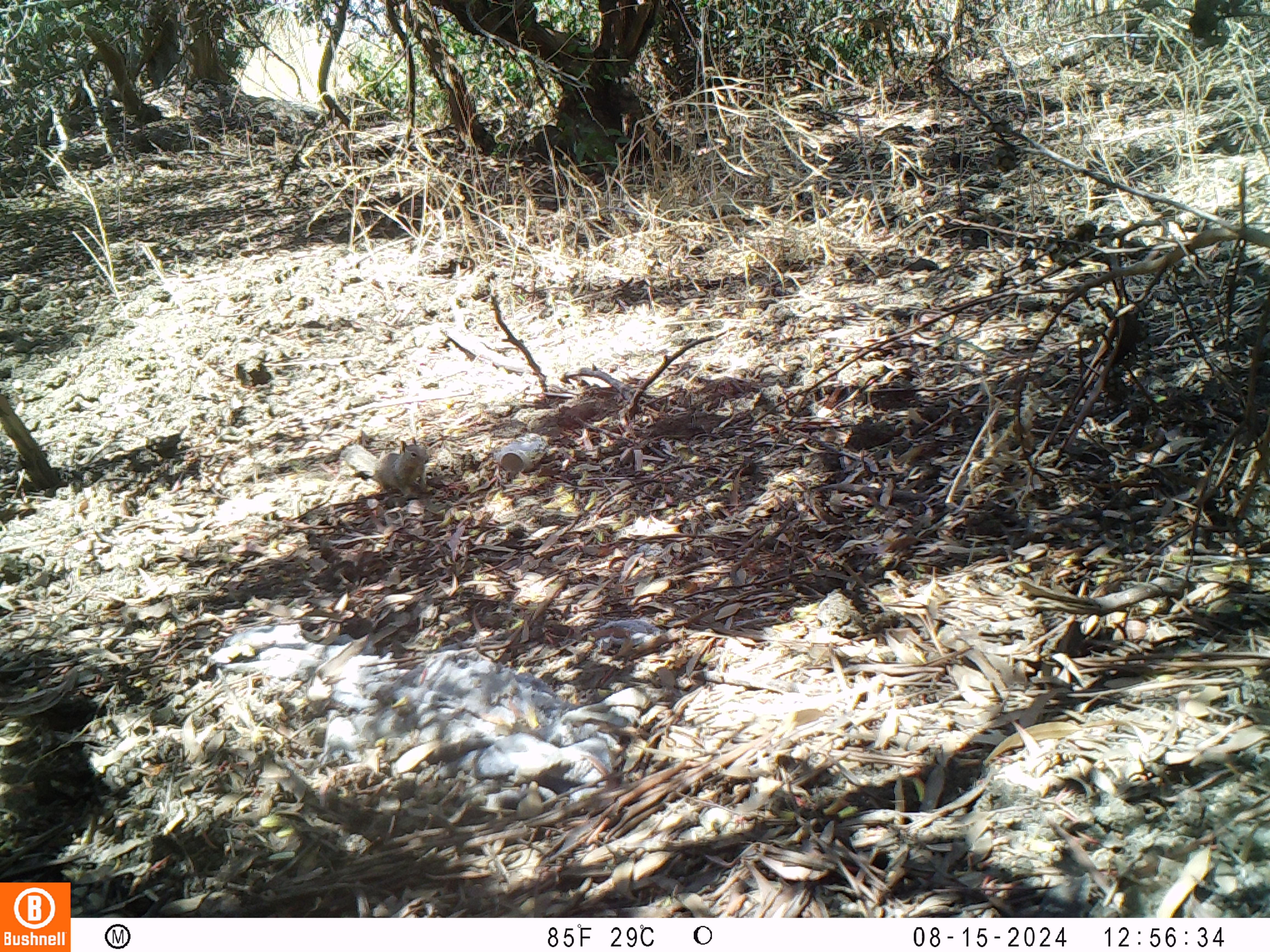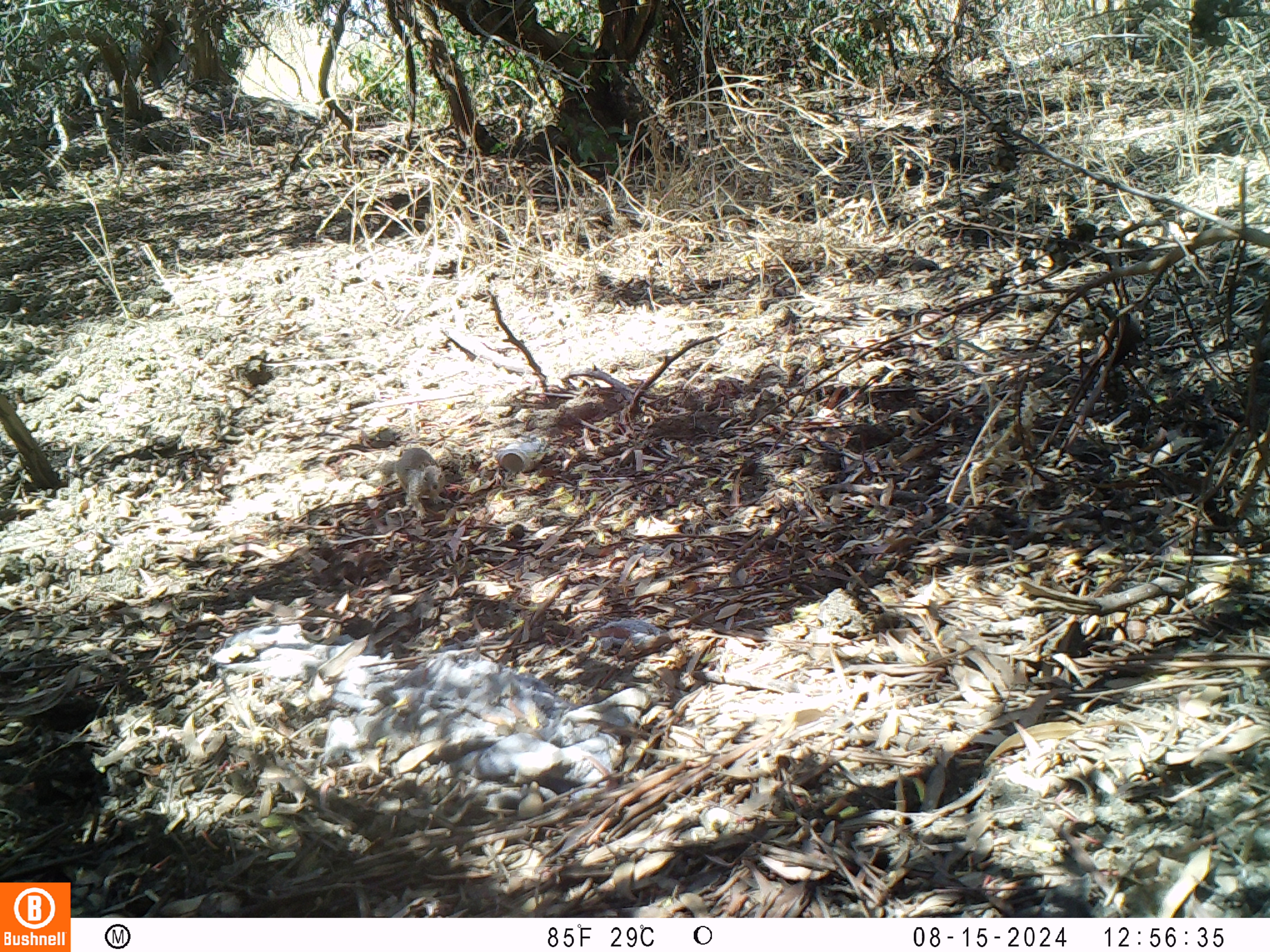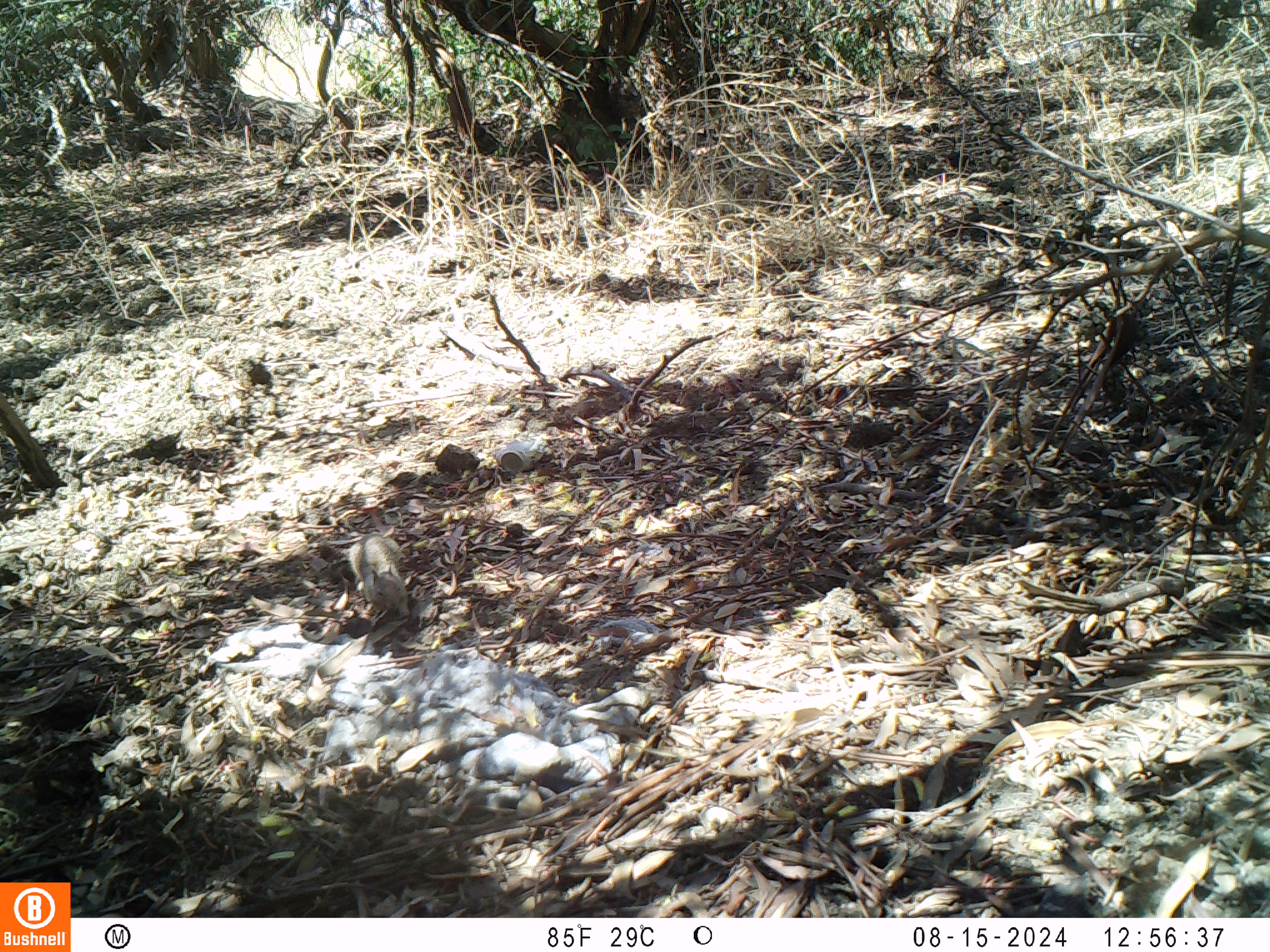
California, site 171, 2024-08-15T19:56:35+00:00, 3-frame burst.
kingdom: Animalia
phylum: Chordata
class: Mammalia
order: Rodentia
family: Sciuridae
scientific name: Sciuridae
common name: squirrel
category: unknown squirrel